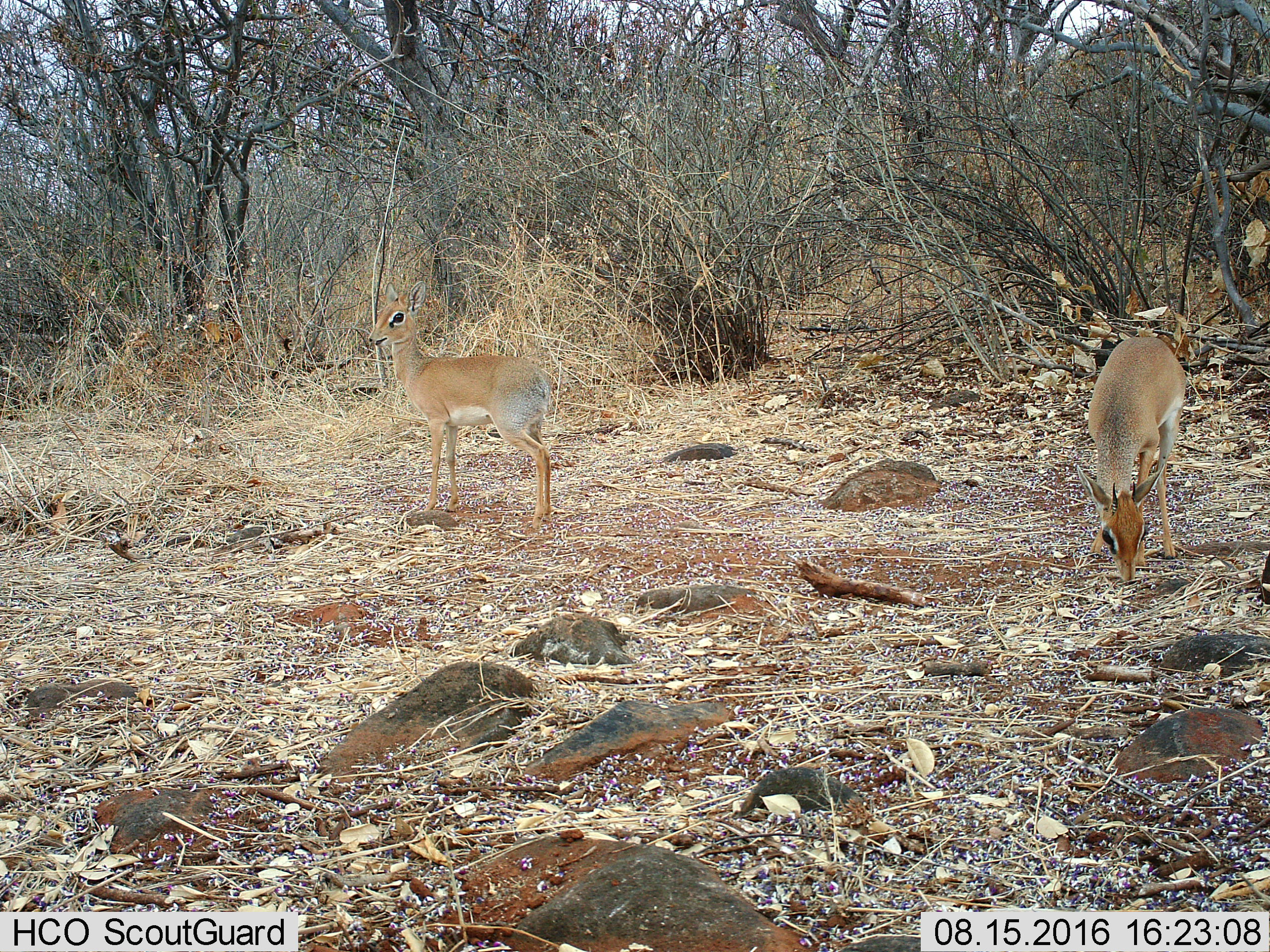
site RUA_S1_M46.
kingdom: Animalia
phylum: Chordata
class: Mammalia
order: Artiodactyla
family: Bovidae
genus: Madoqua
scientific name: Madoqua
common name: dik-dik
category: dikdik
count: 2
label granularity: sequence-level